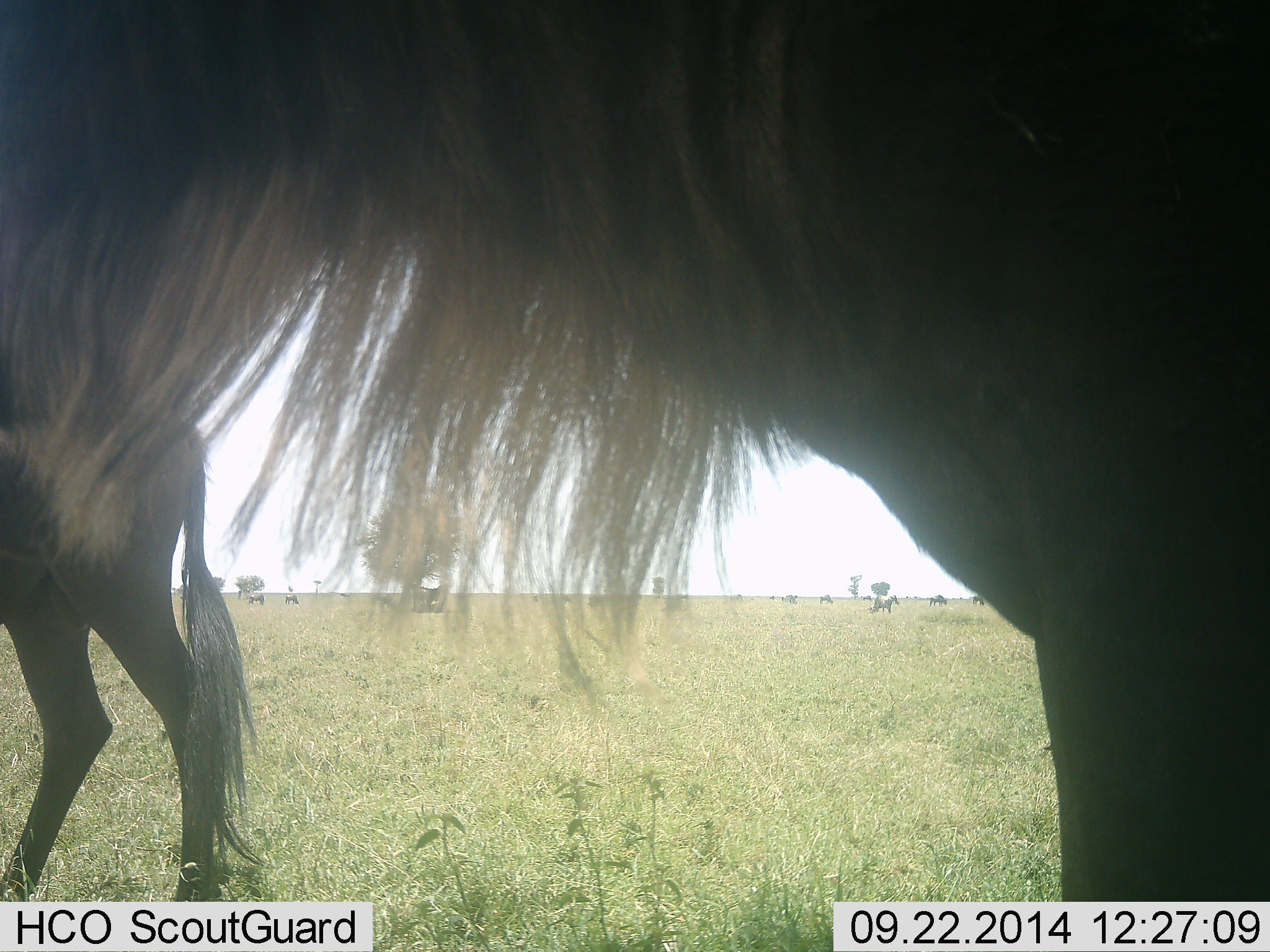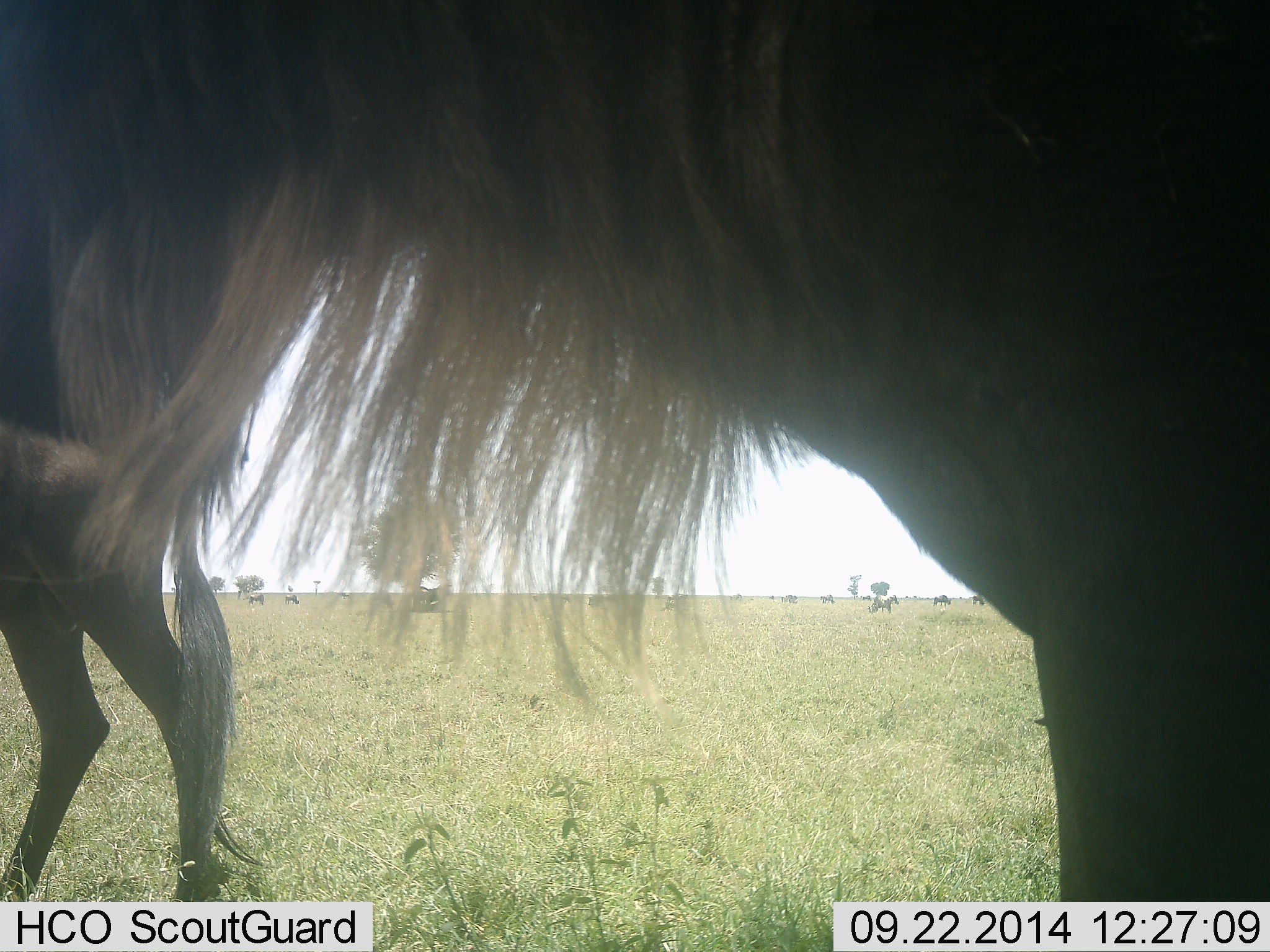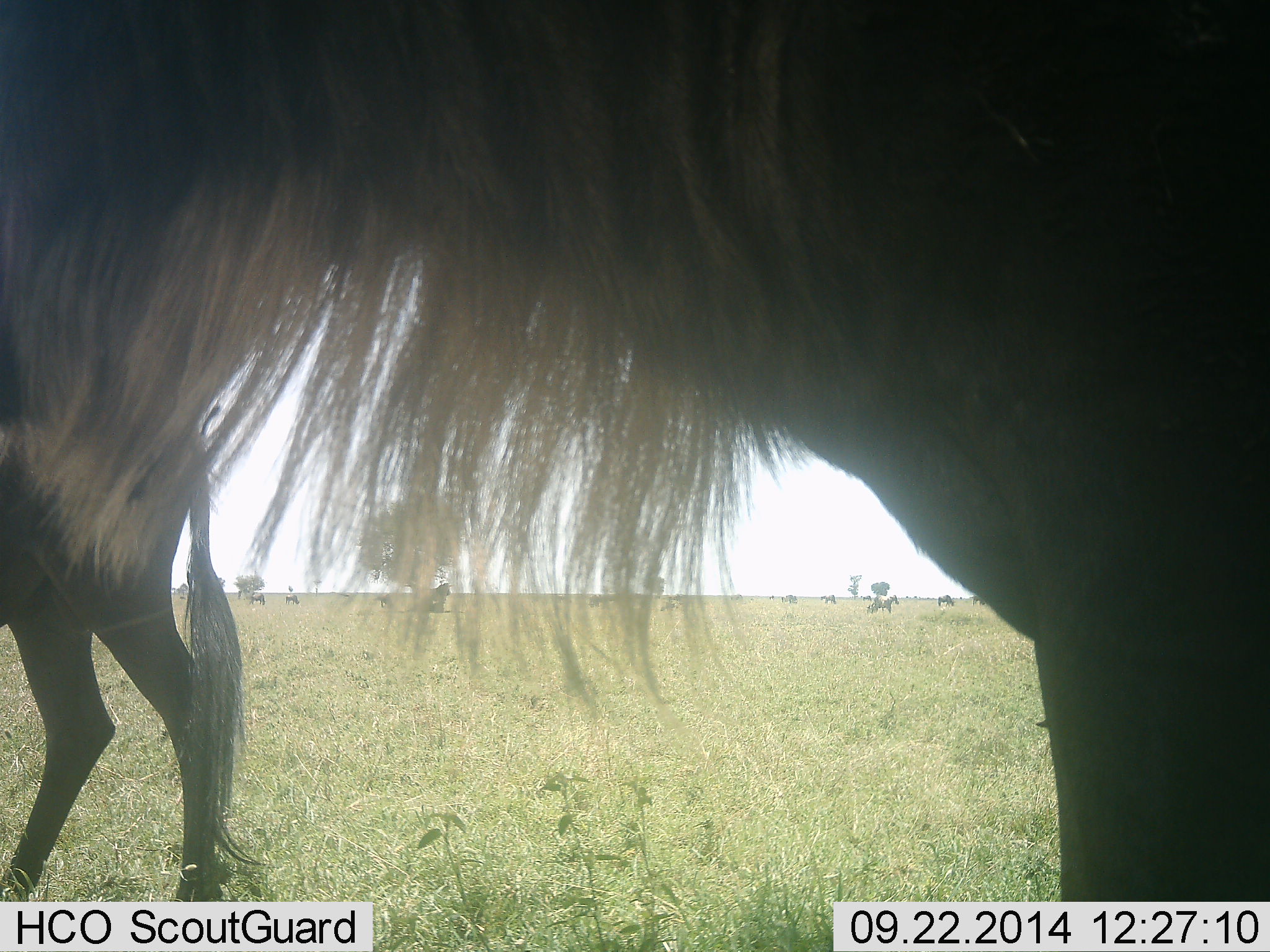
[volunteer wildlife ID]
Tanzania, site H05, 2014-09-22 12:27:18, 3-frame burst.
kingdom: Animalia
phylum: Chordata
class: Mammalia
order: Artiodactyla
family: Bovidae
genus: Connochaetes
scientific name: Connochaetes taurinus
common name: blue wildebeest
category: wildebeest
Wildebeest (blue wildebeest) (Connochaetes taurinus), count 2. Behavior (volunteer vote fractions): standing 100%, resting 0%, moving 20%, interacting 0%. Young present (vote fraction): 0%. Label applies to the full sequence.